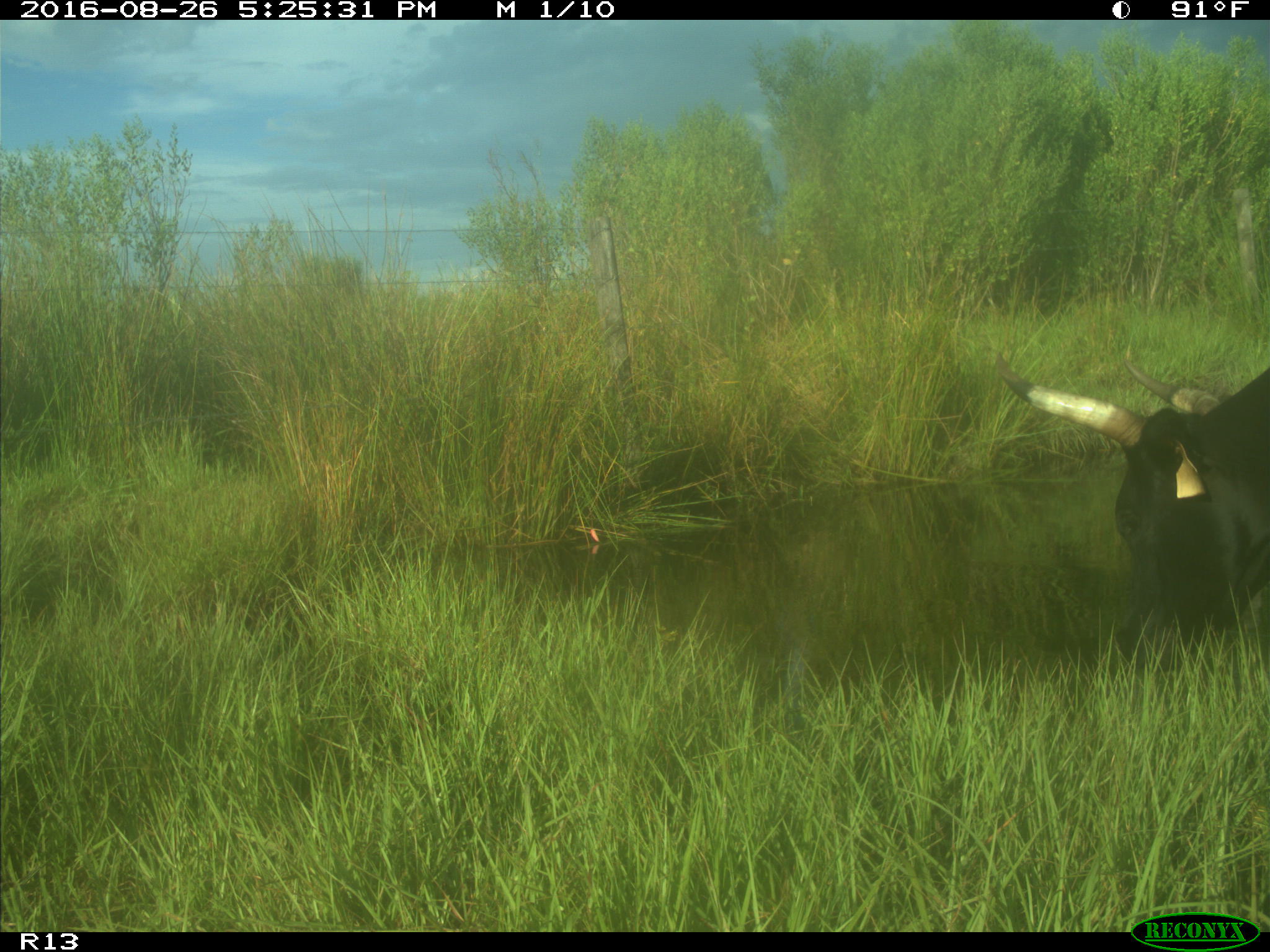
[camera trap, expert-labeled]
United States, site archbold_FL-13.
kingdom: Animalia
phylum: Chordata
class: Mammalia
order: Artiodactyla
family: Bovidae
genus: Bos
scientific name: Bos taurus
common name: domestic cow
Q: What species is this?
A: Bos taurus (domestic cow).